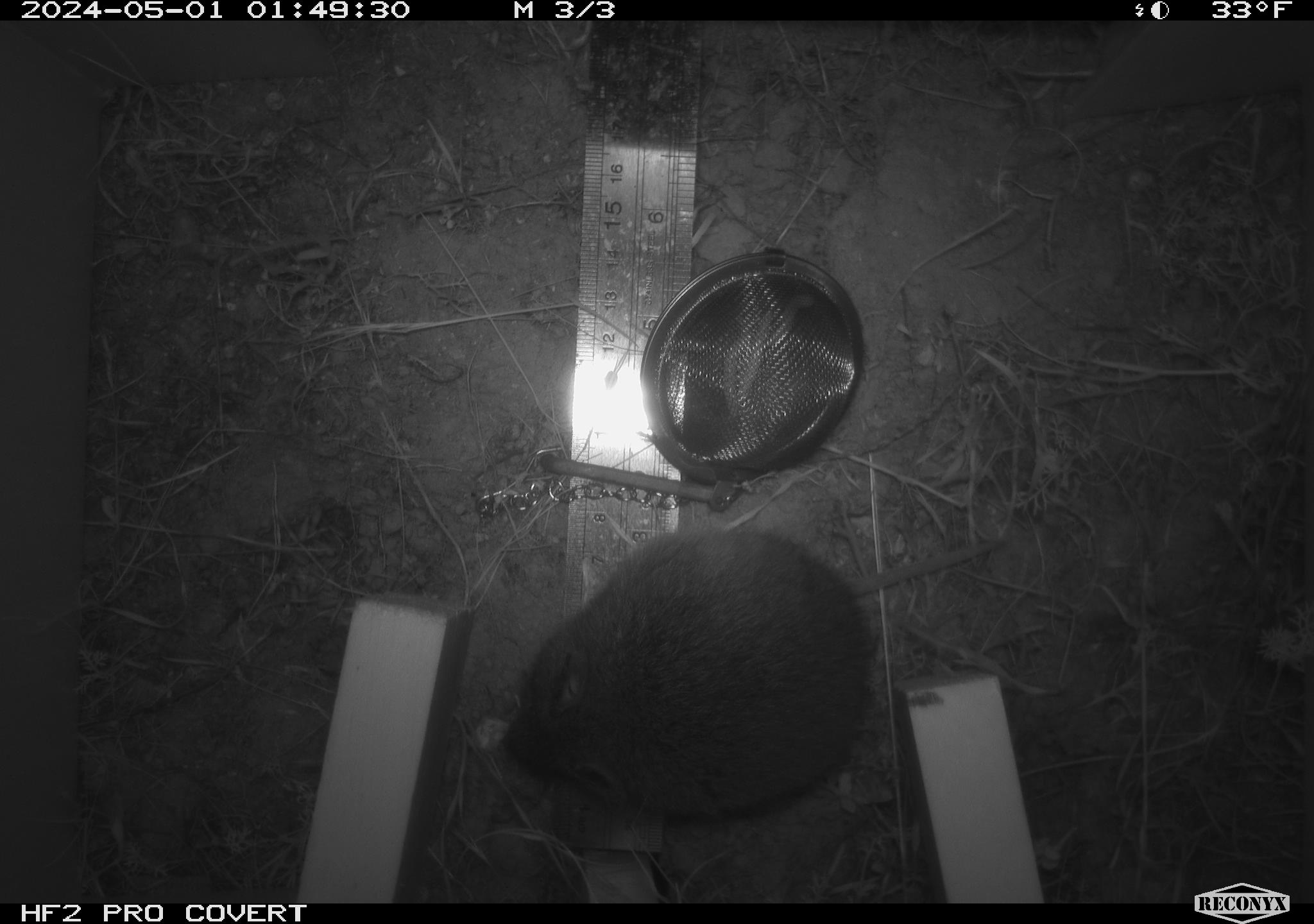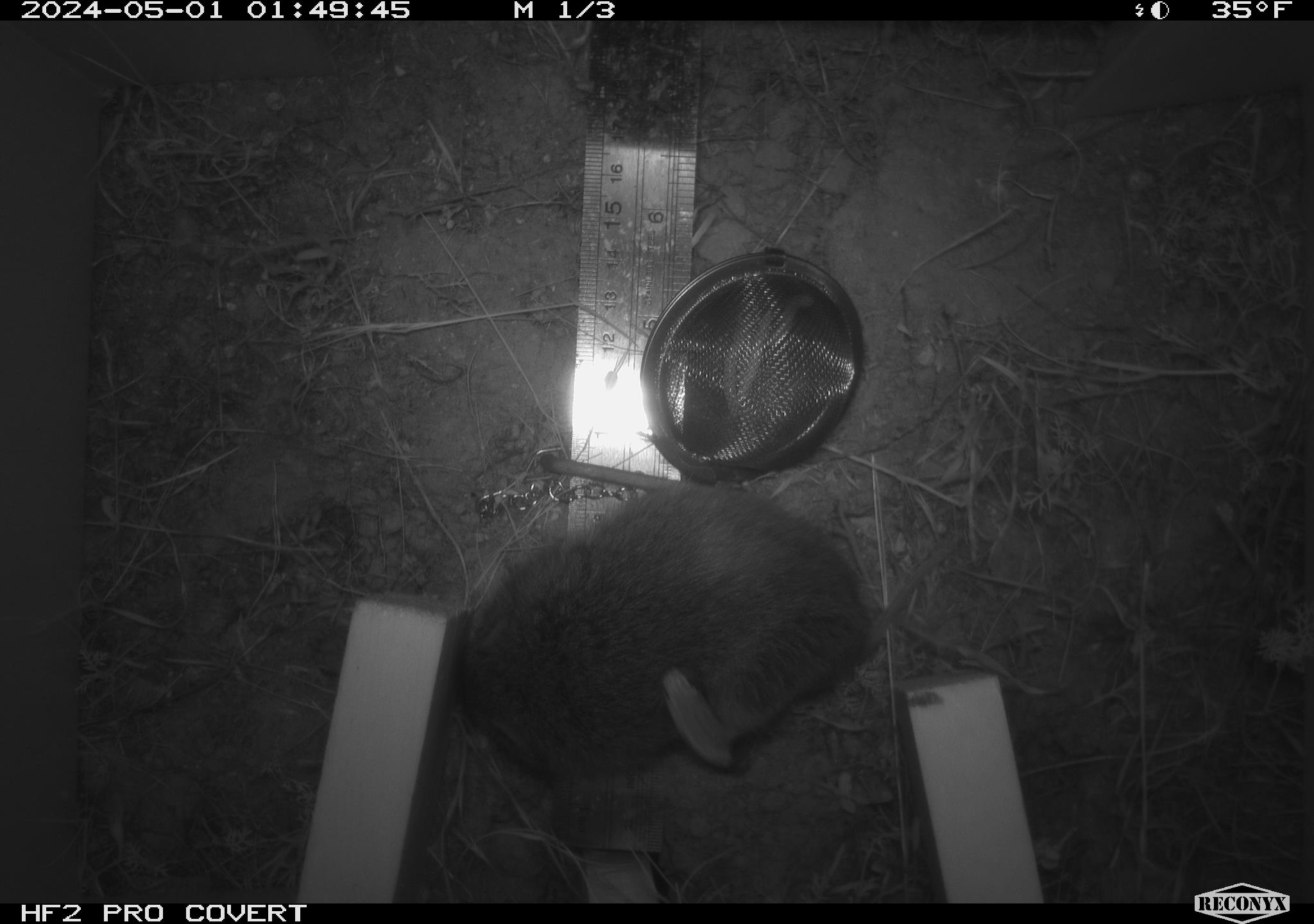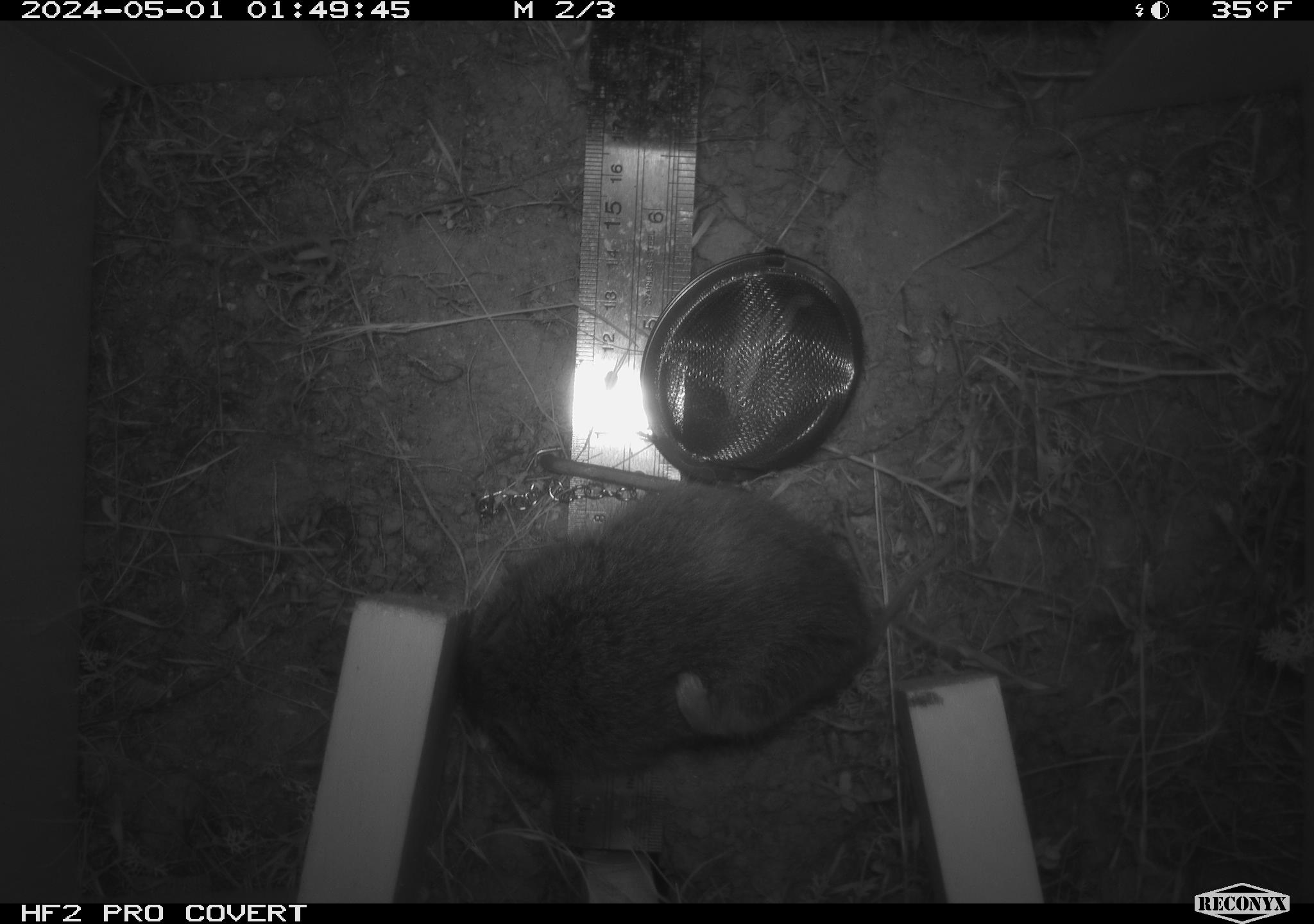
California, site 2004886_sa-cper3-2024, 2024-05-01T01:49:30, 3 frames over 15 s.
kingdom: Animalia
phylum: Chordata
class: Mammalia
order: Rodentia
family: Cricetidae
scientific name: Arvicolinae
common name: voles, lemmings, and muskrats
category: arvicolinae subfamily